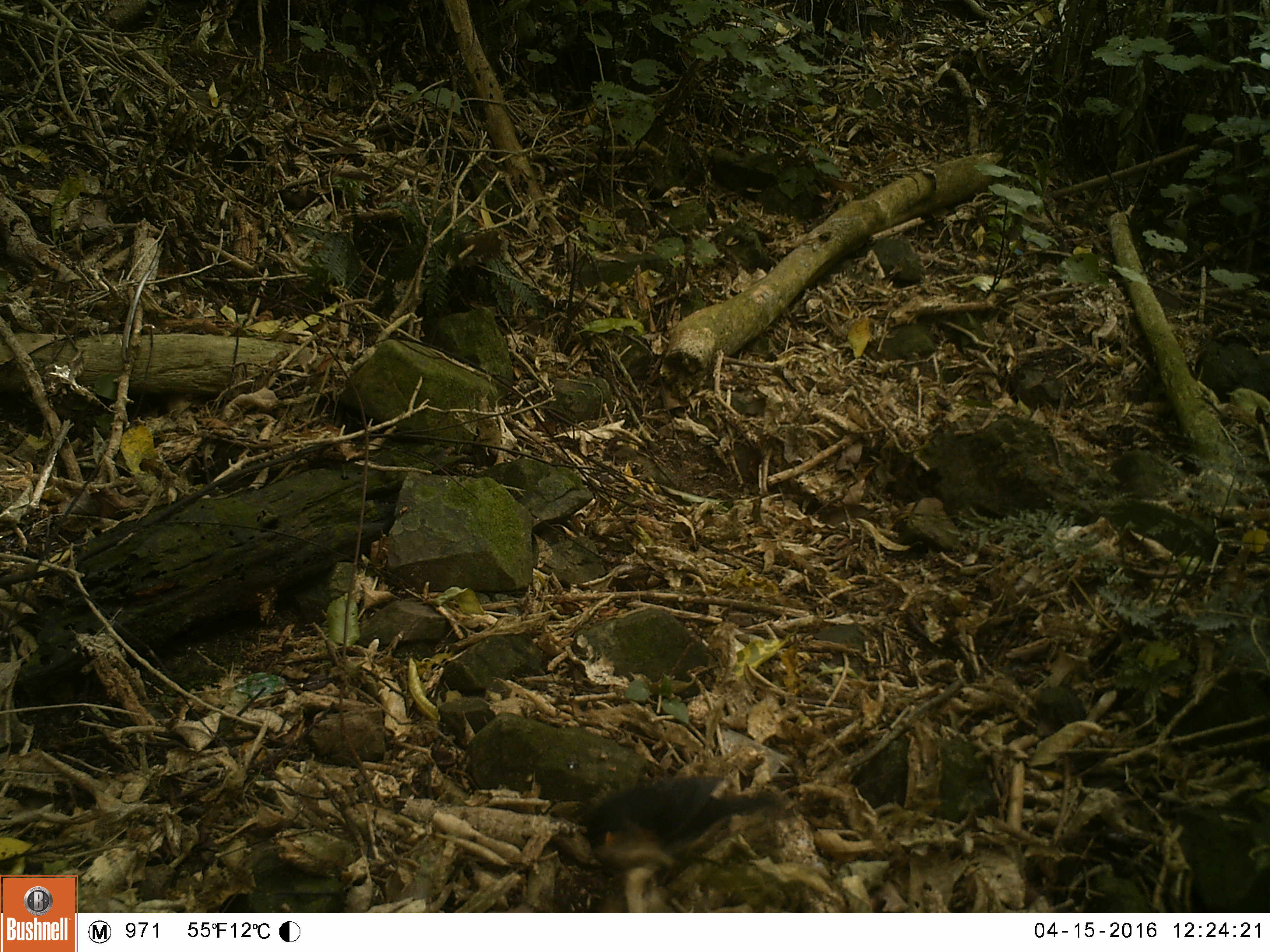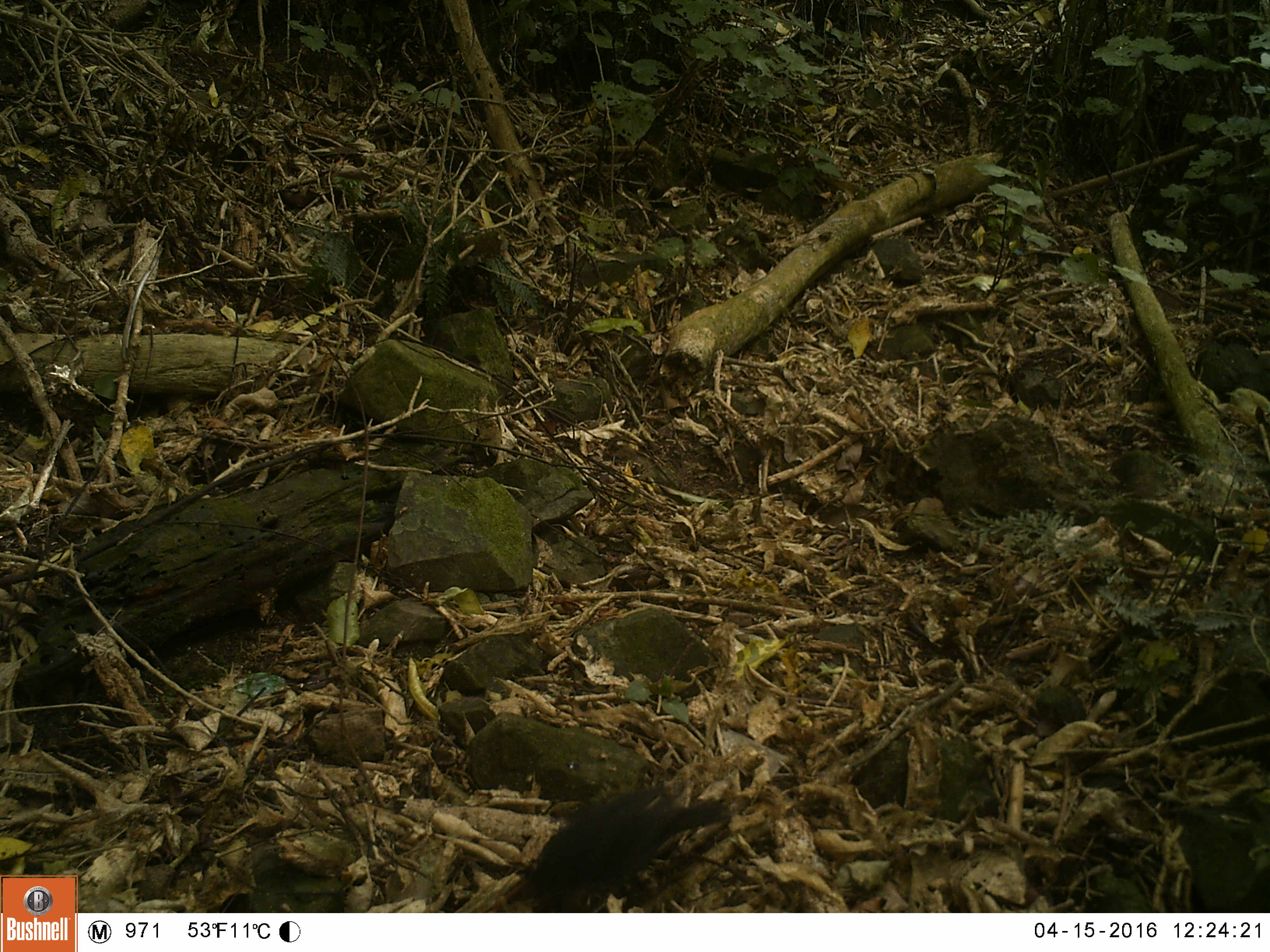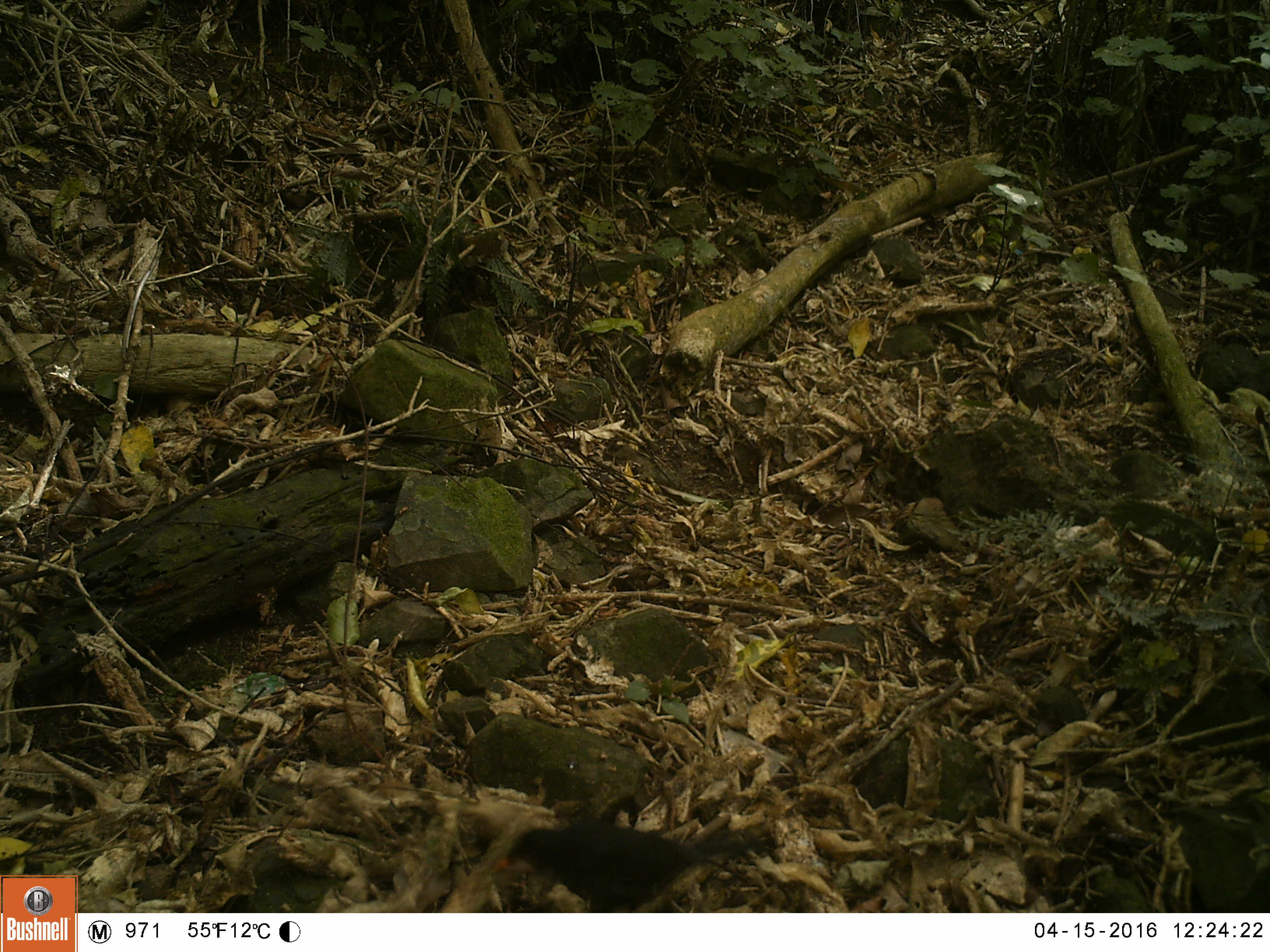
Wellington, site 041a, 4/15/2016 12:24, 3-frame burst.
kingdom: Animalia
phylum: Chordata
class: Aves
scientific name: Aves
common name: bird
Bird (Aves).